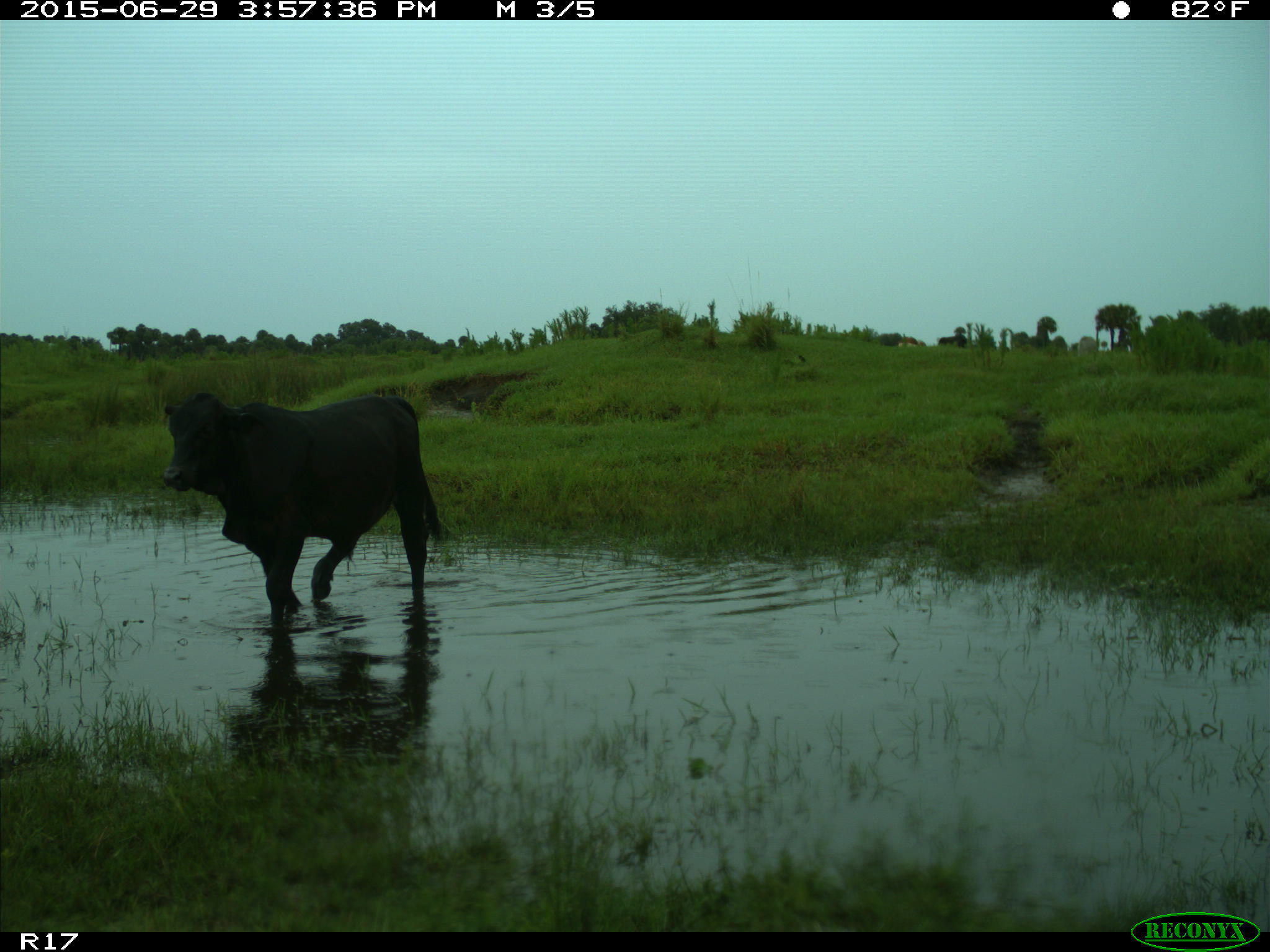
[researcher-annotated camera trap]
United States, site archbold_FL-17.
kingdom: Animalia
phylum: Chordata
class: Mammalia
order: Artiodactyla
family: Bovidae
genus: Bos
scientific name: Bos taurus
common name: domestic cow